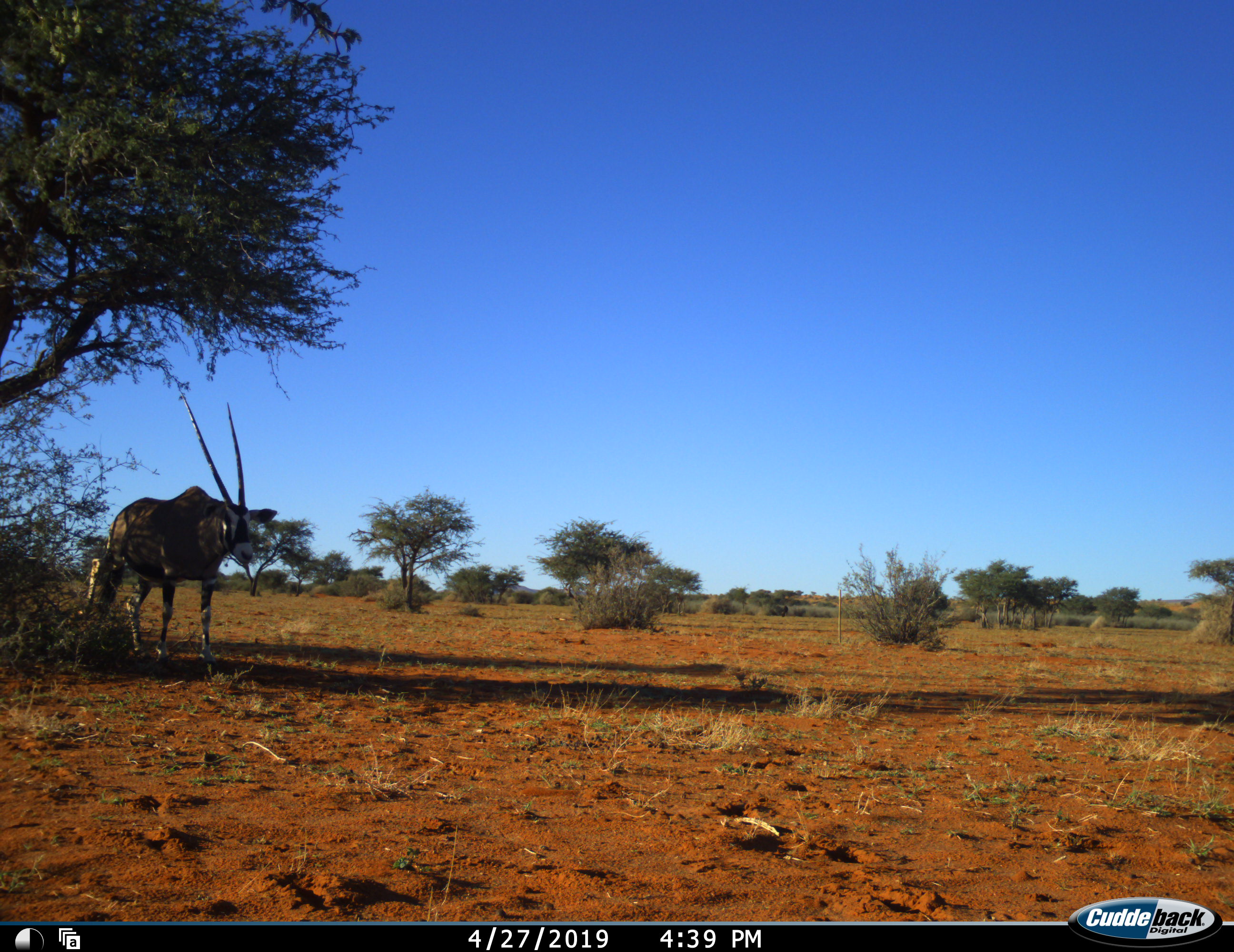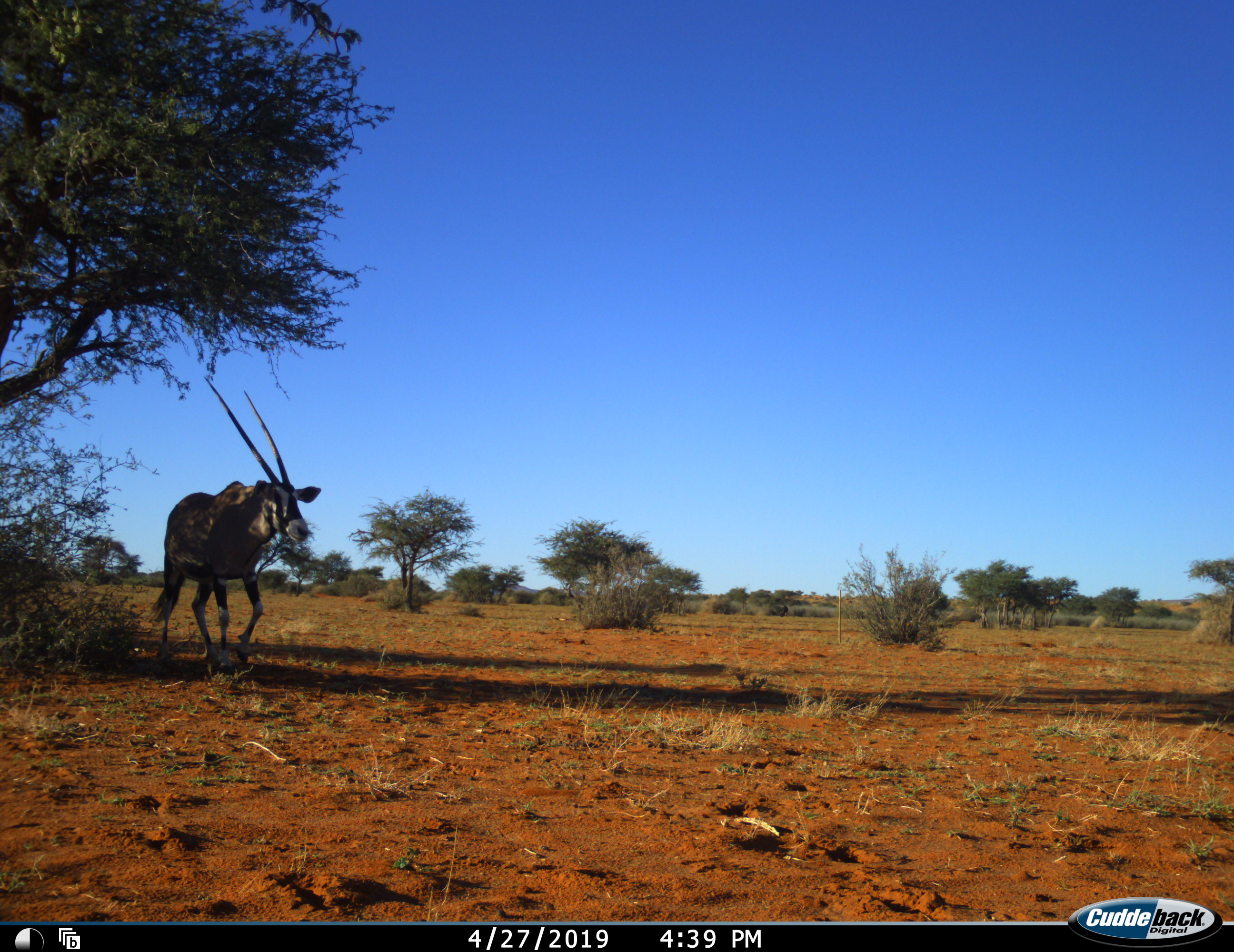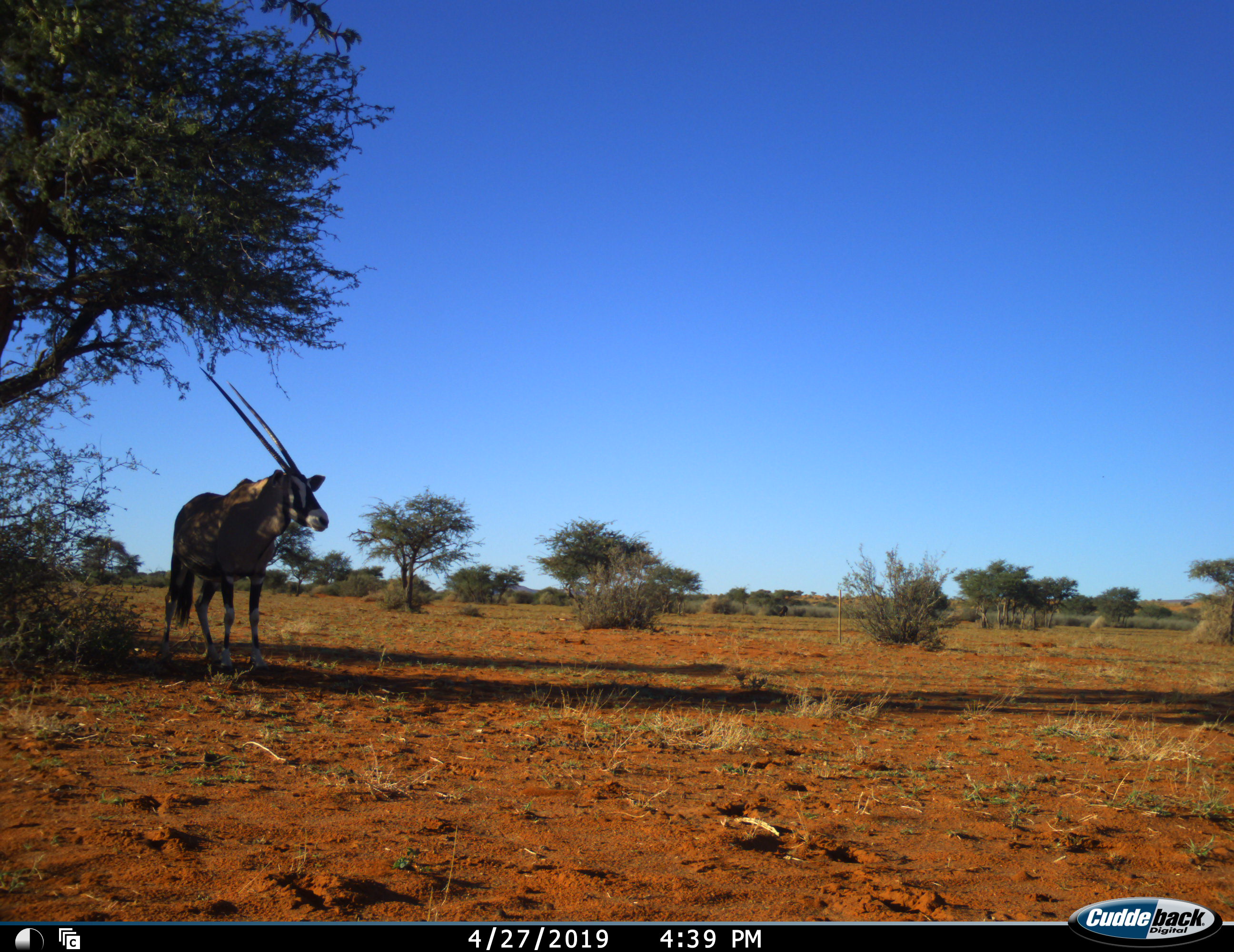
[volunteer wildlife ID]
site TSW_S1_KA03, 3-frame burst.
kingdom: Animalia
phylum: Chordata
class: Mammalia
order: Artiodactyla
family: Bovidae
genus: Oryx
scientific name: Oryx gazella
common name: gemsbok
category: oryx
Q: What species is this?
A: Oryx (gemsbok) (Oryx gazella).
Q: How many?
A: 1.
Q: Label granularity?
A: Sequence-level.